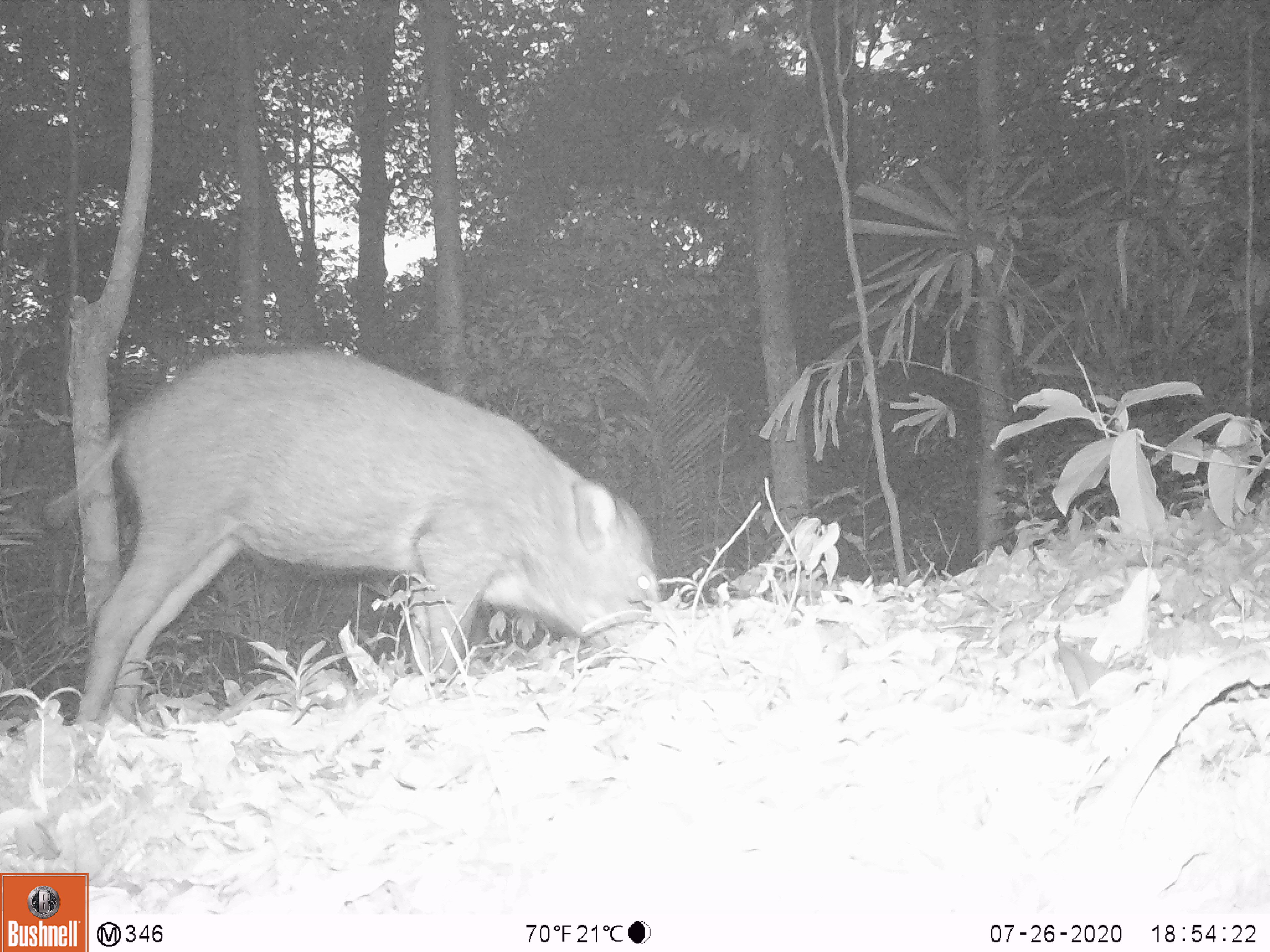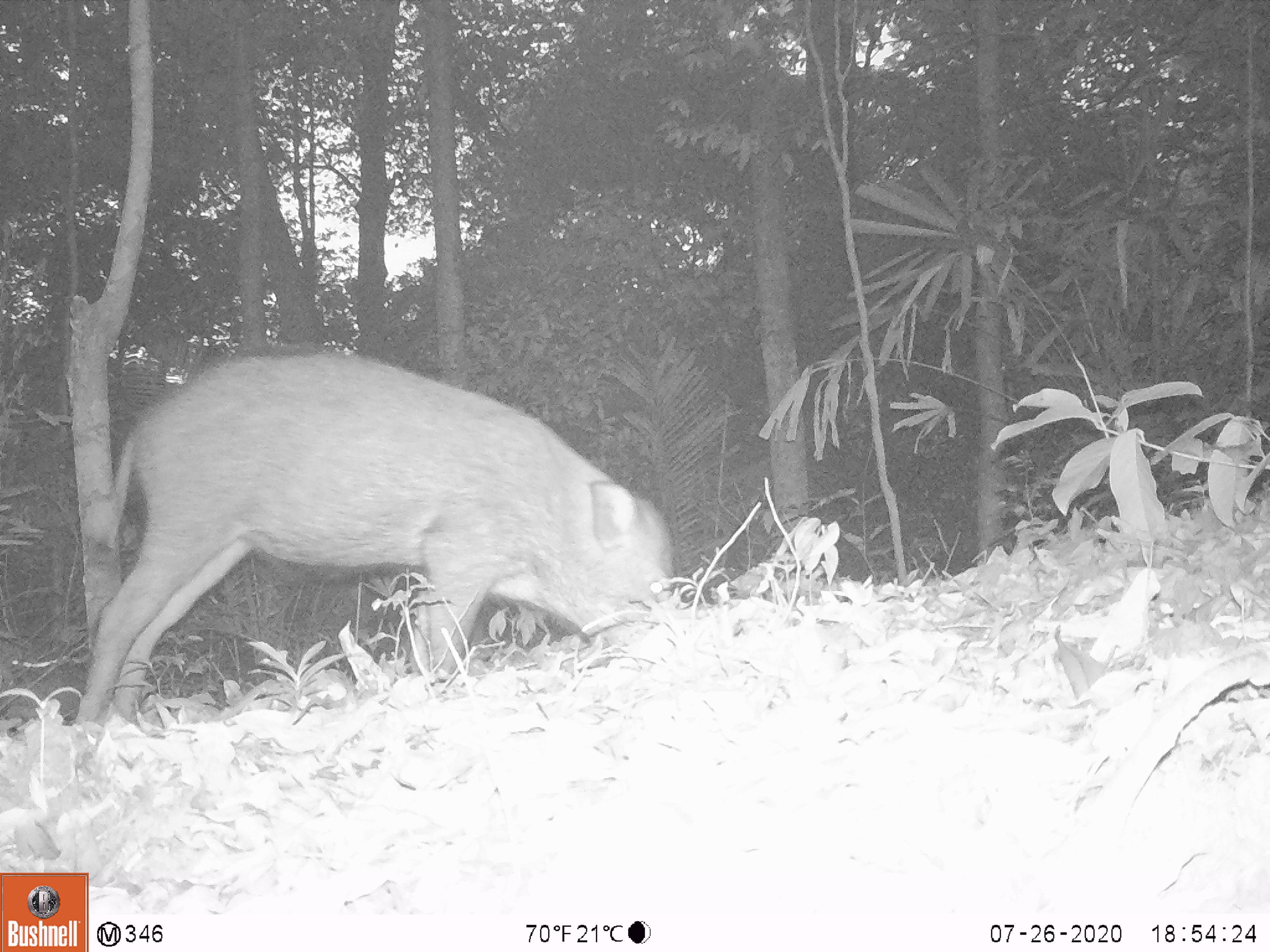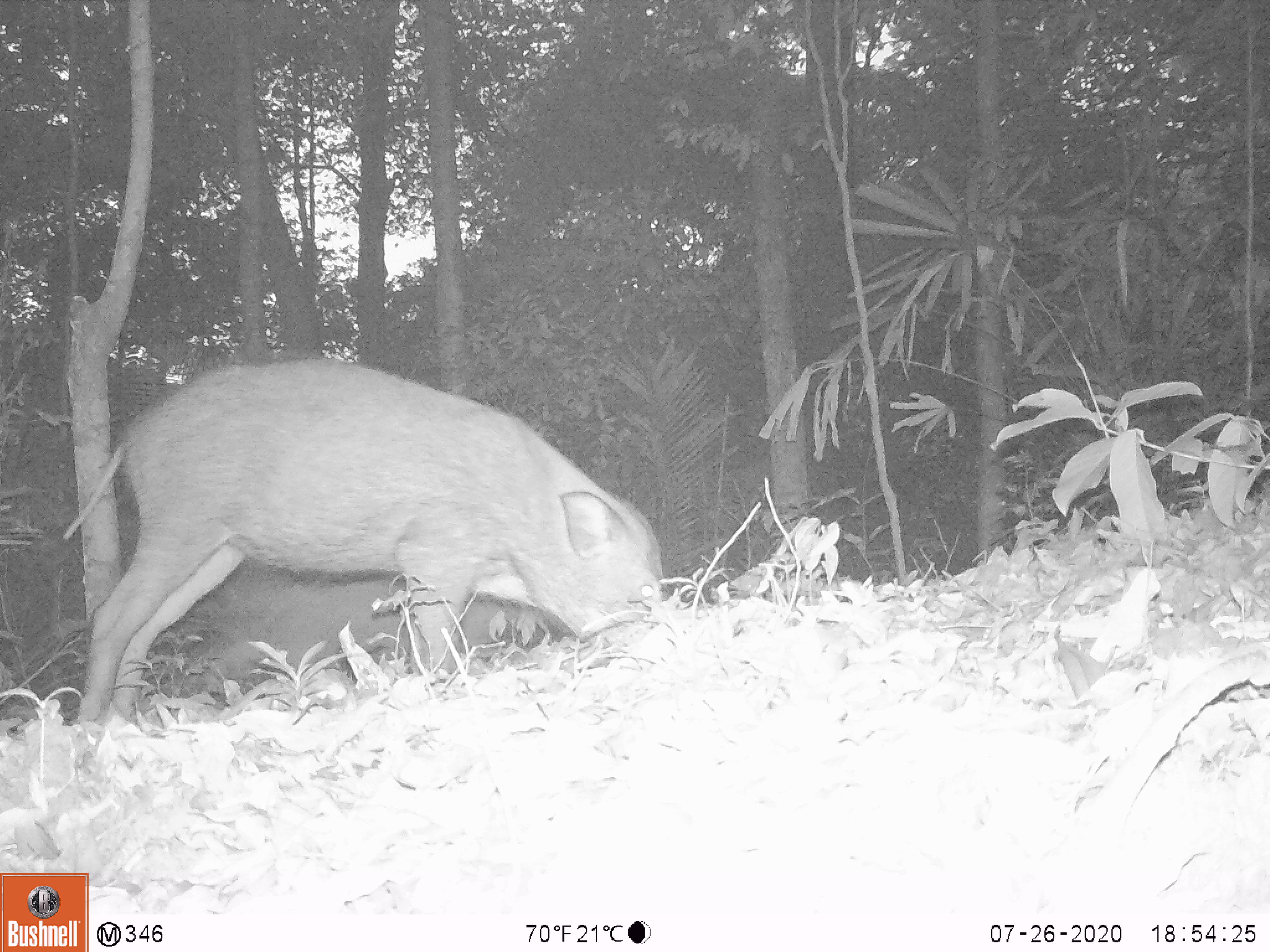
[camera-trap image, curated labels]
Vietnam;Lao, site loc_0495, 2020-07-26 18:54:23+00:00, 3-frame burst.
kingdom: Animalia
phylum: Chordata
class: Mammalia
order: Artiodactyla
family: Suidae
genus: Sus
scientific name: Sus scrofa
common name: eurasian wild pig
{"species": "eurasian wild pig (Sus scrofa)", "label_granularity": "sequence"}